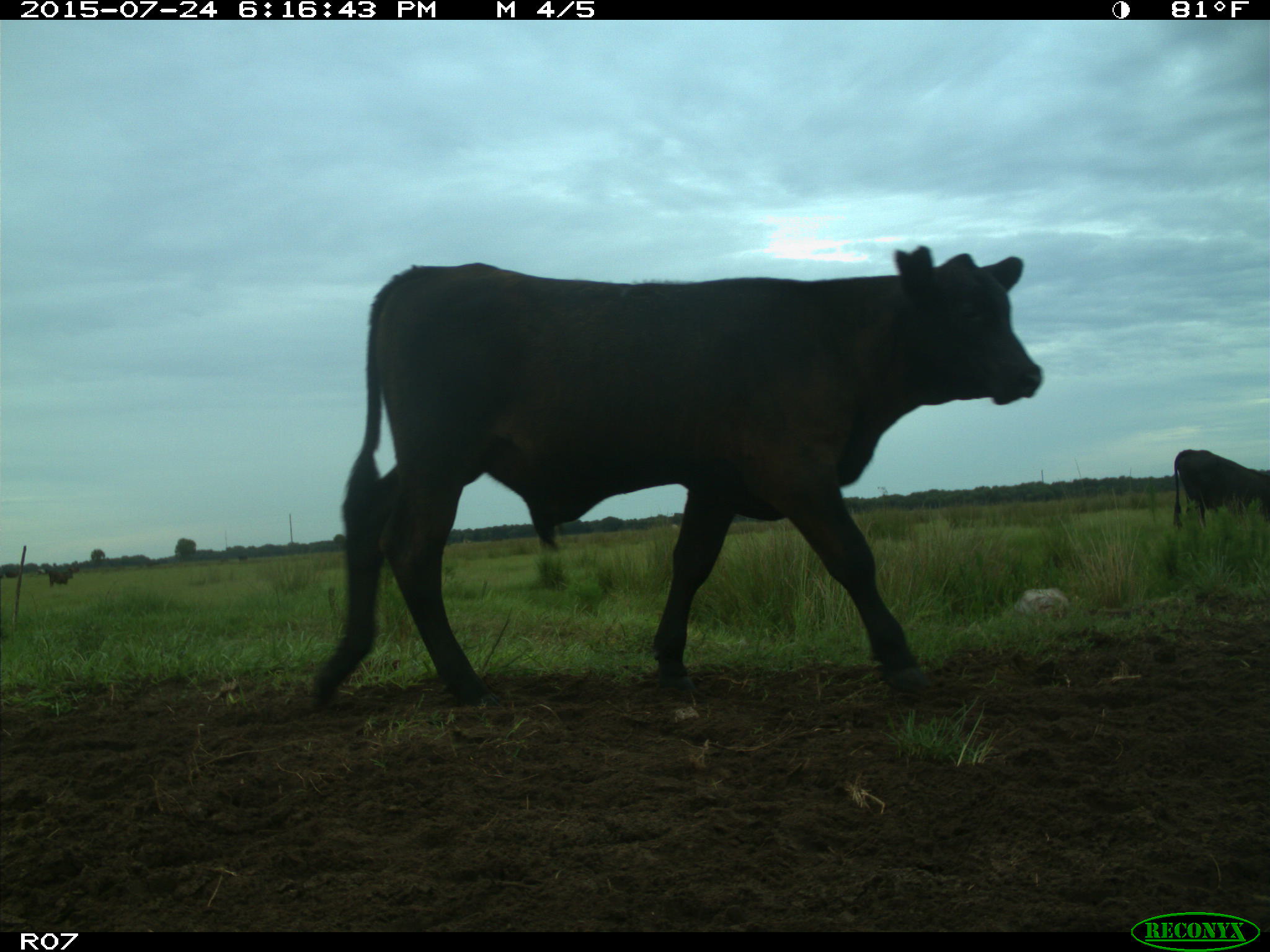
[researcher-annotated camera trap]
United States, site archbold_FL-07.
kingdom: Animalia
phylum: Chordata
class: Mammalia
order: Artiodactyla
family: Bovidae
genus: Bos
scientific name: Bos taurus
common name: domestic cow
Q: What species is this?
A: Bos taurus (domestic cow).